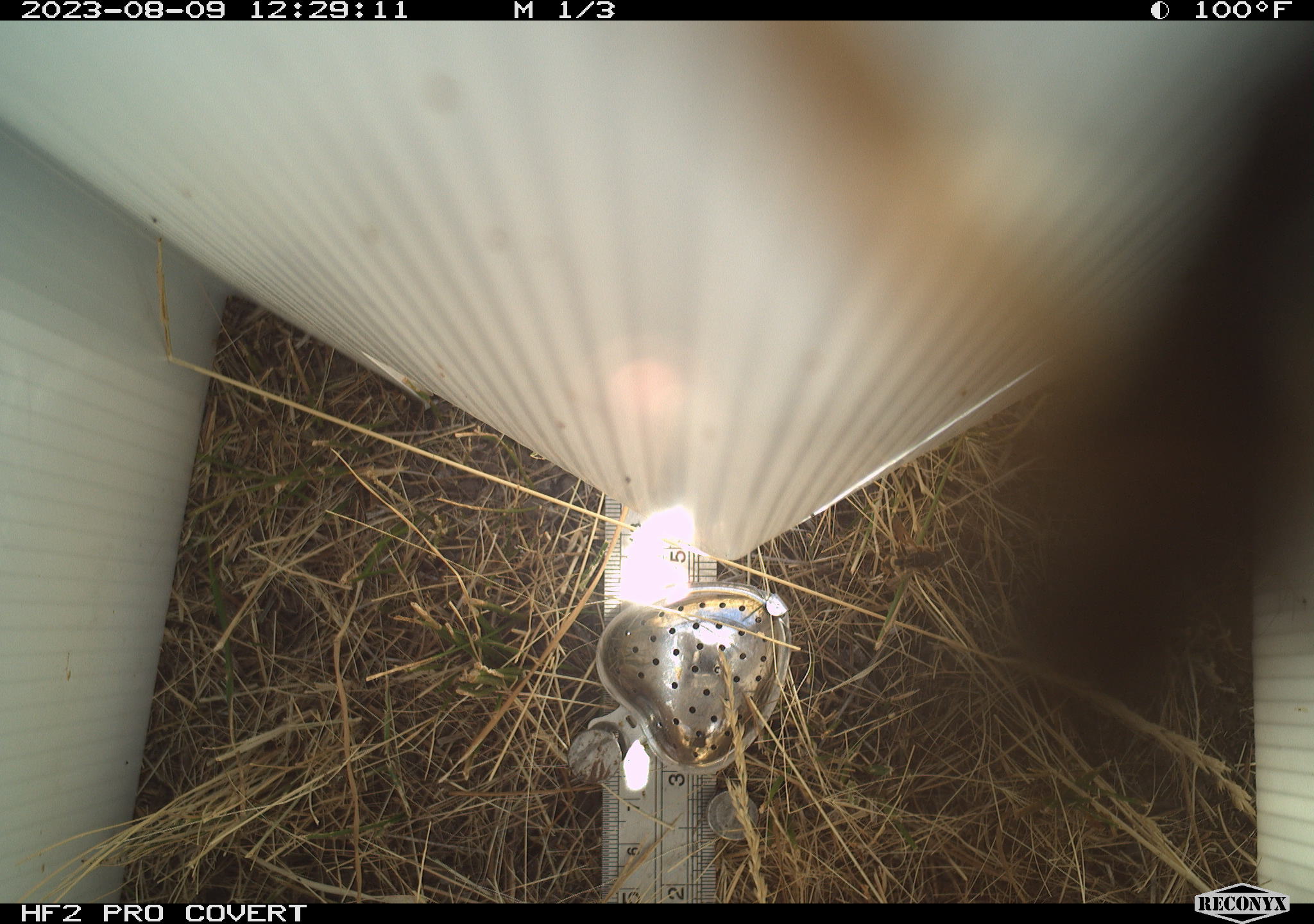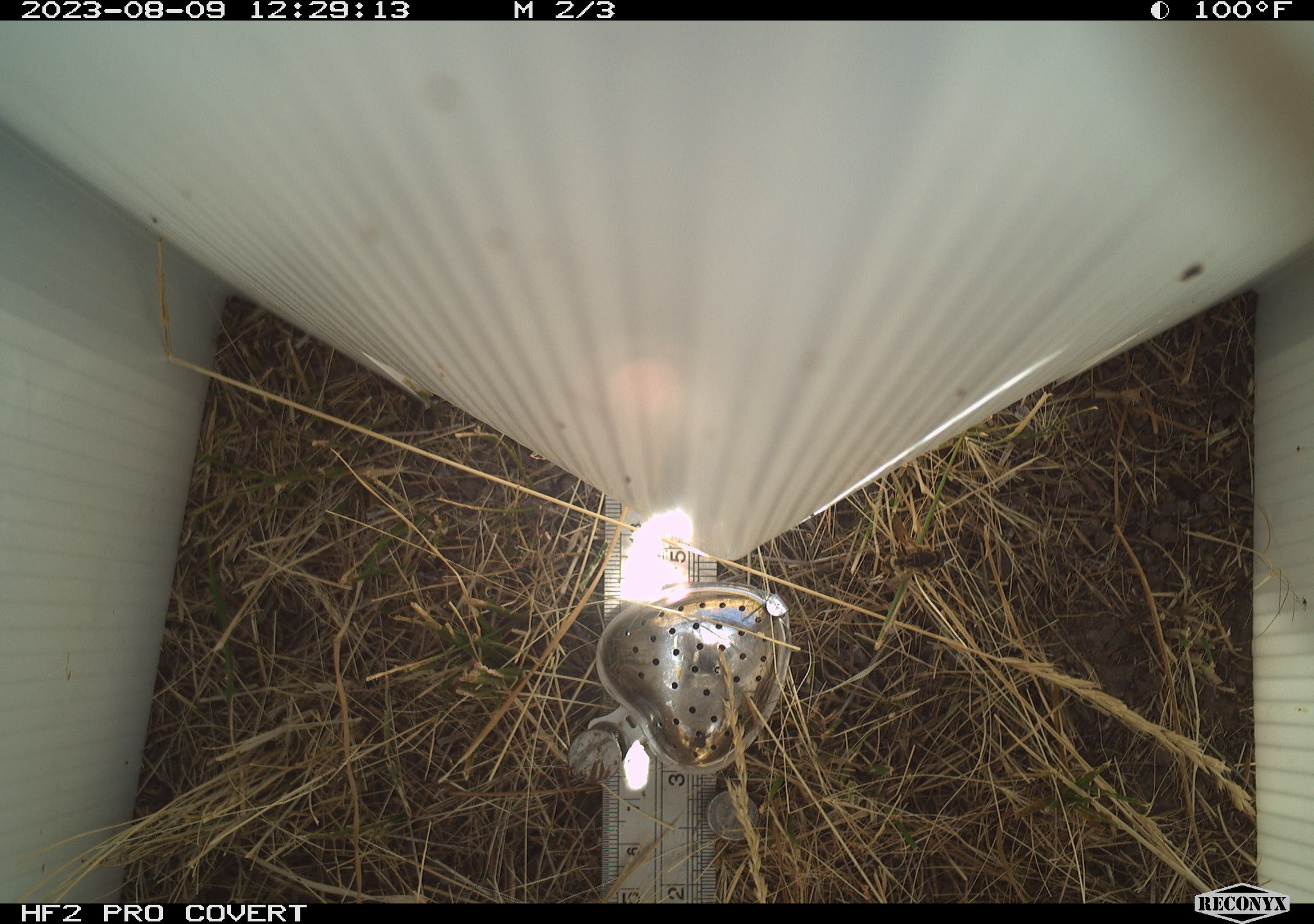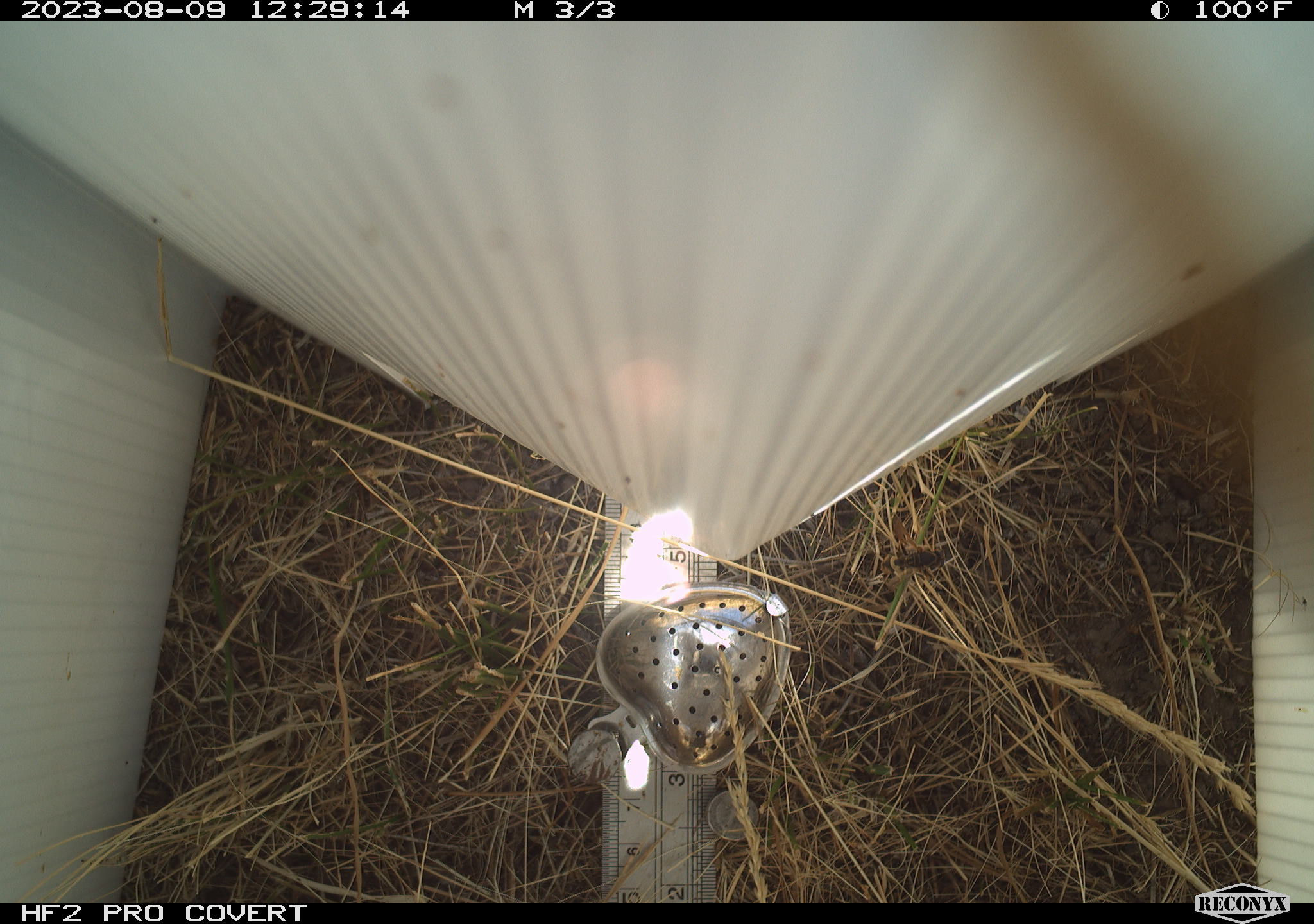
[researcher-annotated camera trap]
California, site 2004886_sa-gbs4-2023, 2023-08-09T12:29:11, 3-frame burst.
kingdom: Animalia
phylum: Arthropoda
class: Insecta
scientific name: Insecta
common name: insect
Insect (Insecta).